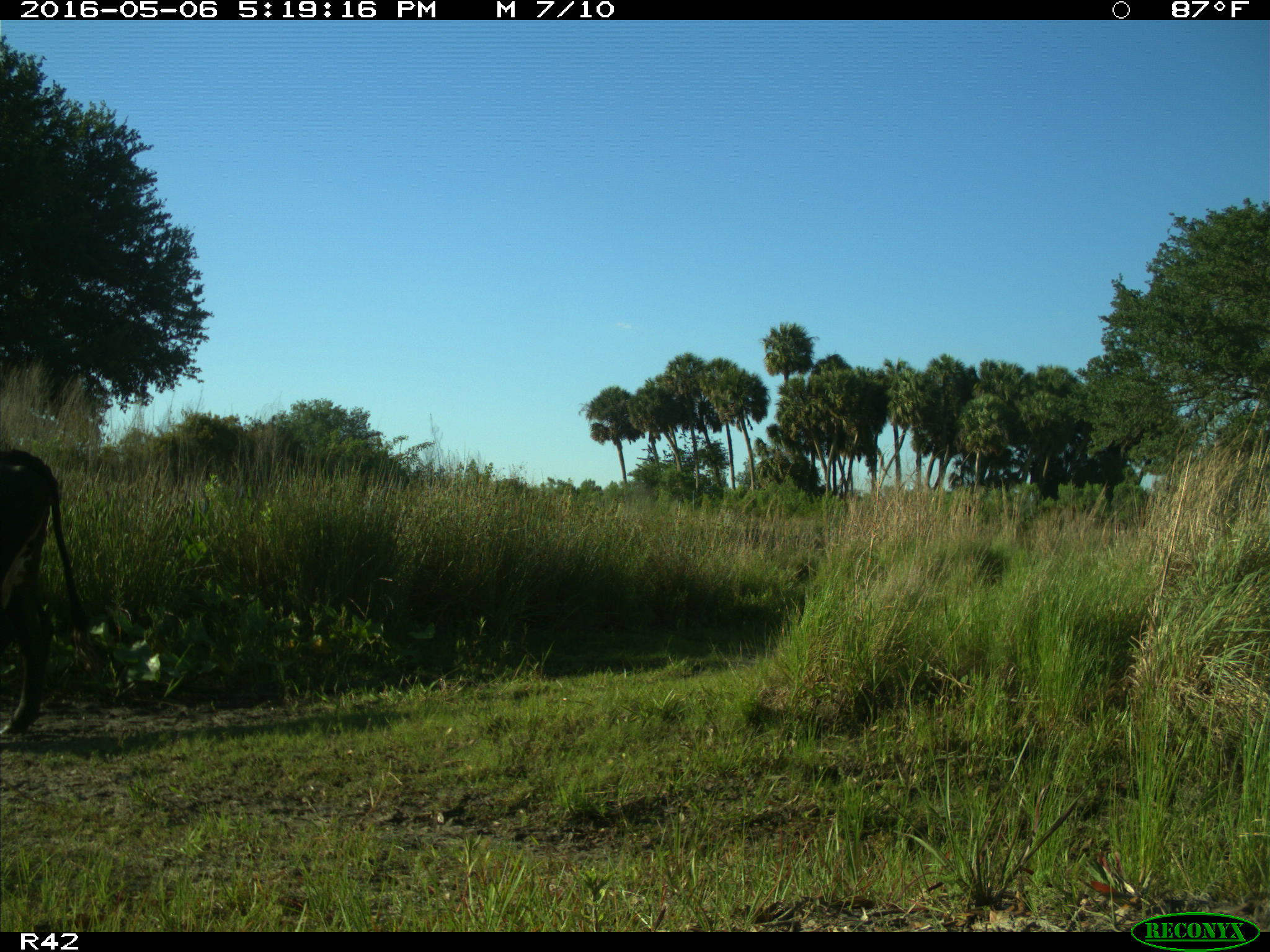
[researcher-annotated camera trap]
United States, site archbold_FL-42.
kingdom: Animalia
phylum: Chordata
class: Mammalia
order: Artiodactyla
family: Bovidae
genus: Bos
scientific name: Bos taurus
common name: domestic cow